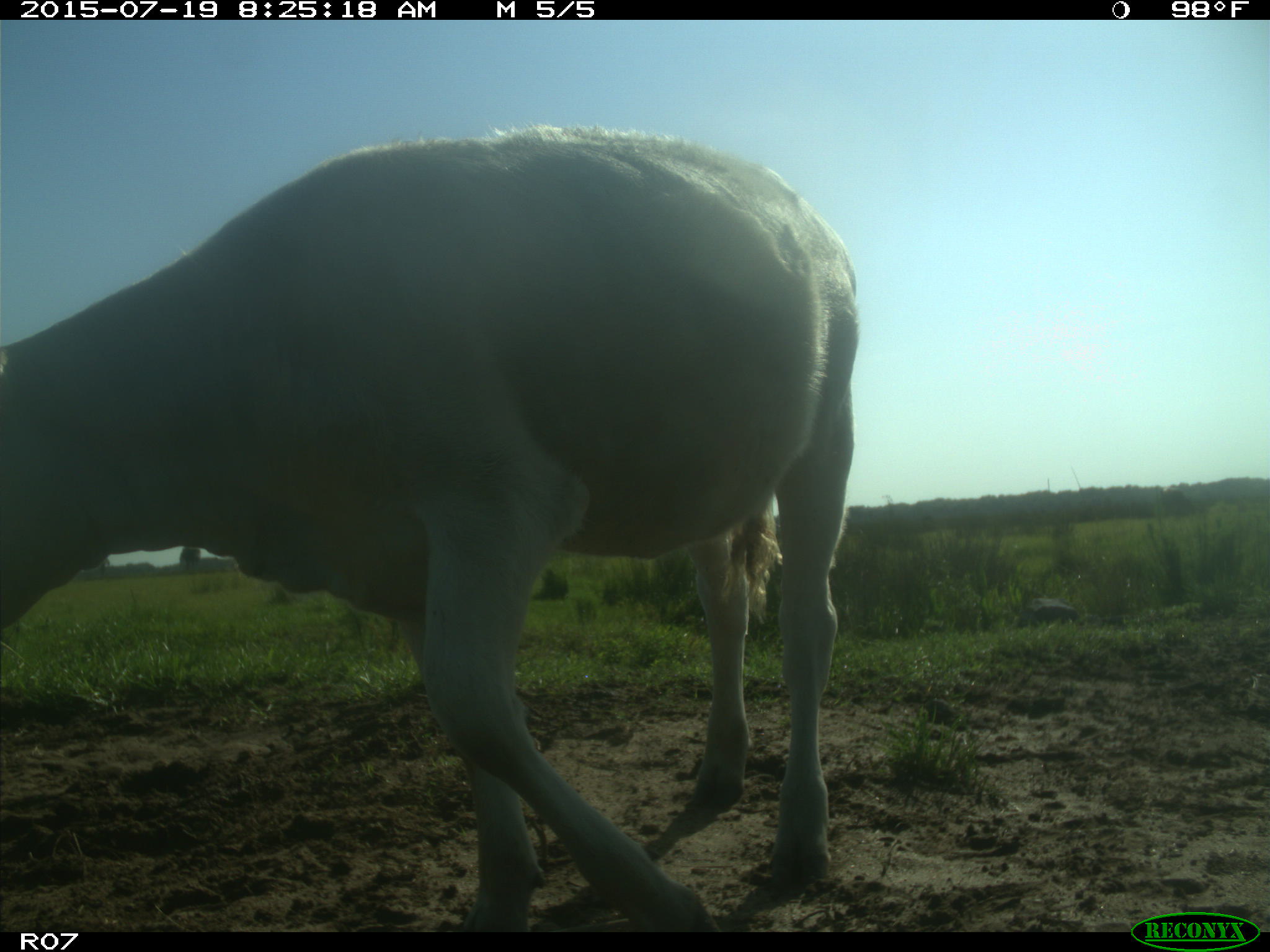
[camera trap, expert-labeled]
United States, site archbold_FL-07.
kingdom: Animalia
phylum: Chordata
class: Mammalia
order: Artiodactyla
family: Bovidae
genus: Bos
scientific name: Bos taurus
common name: domestic cow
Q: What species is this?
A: Bos taurus (domestic cow).